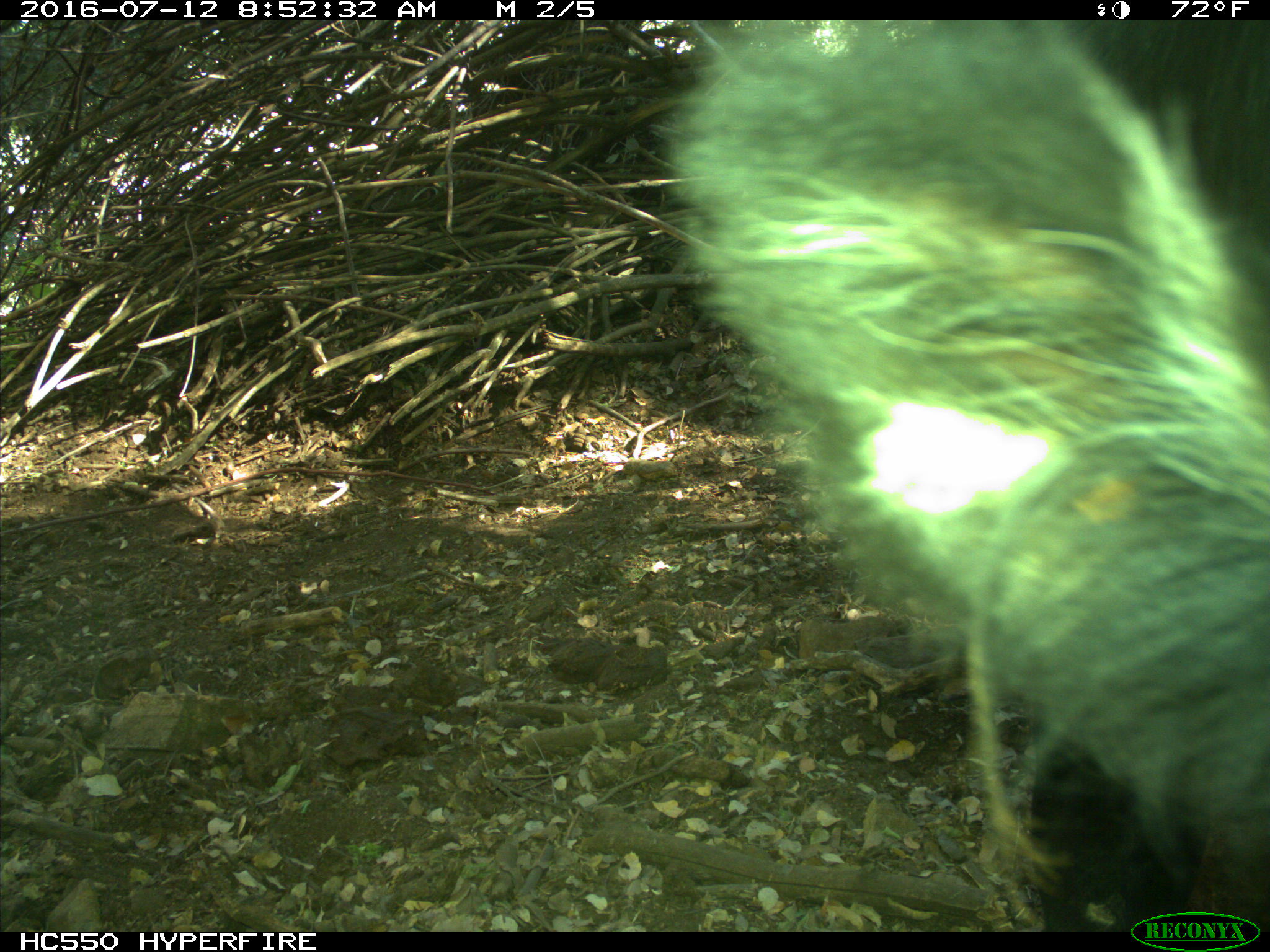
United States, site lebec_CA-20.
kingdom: Animalia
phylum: Chordata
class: Mammalia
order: Artiodactyla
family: Bovidae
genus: Bos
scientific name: Bos taurus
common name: domestic cow